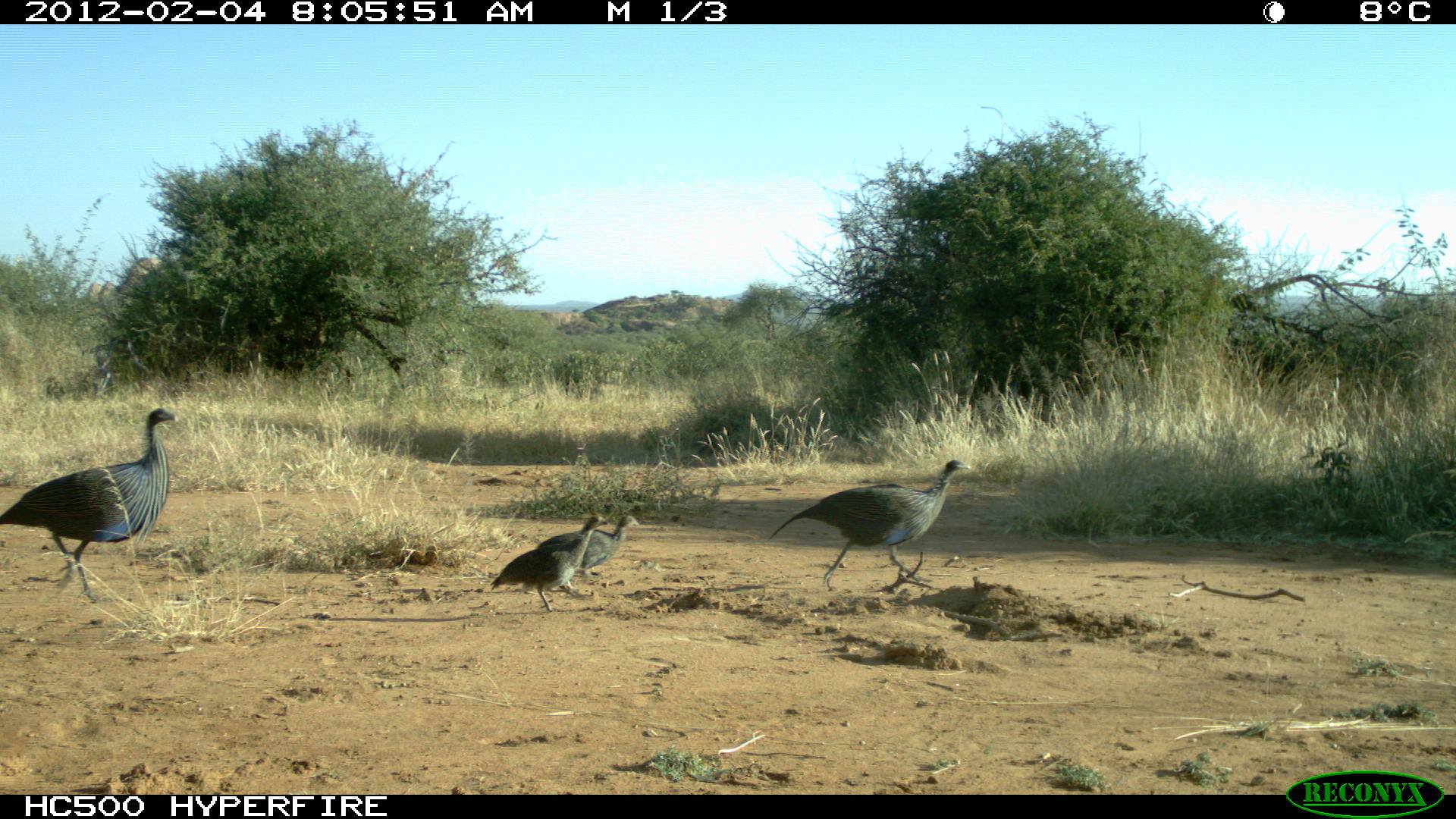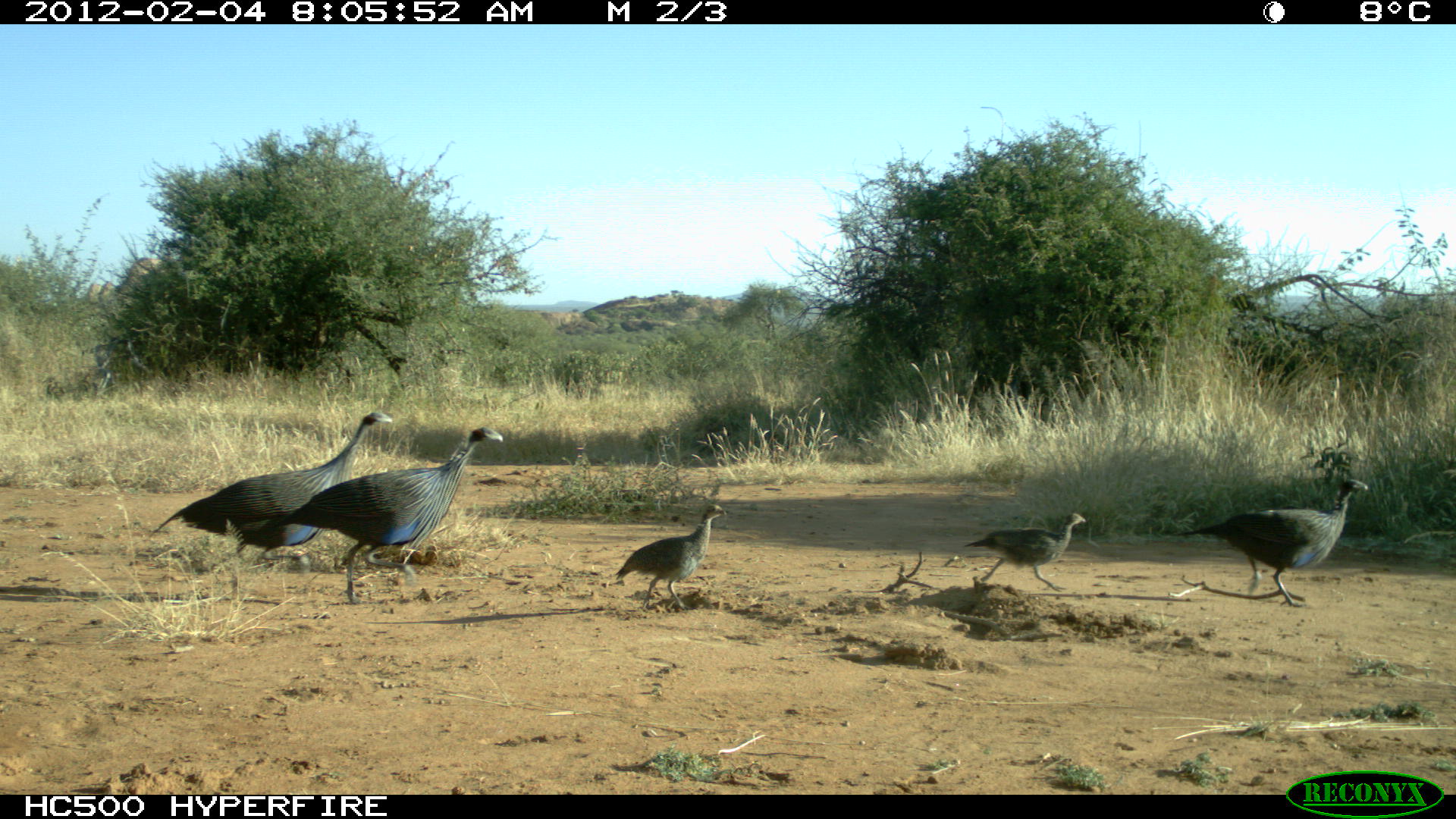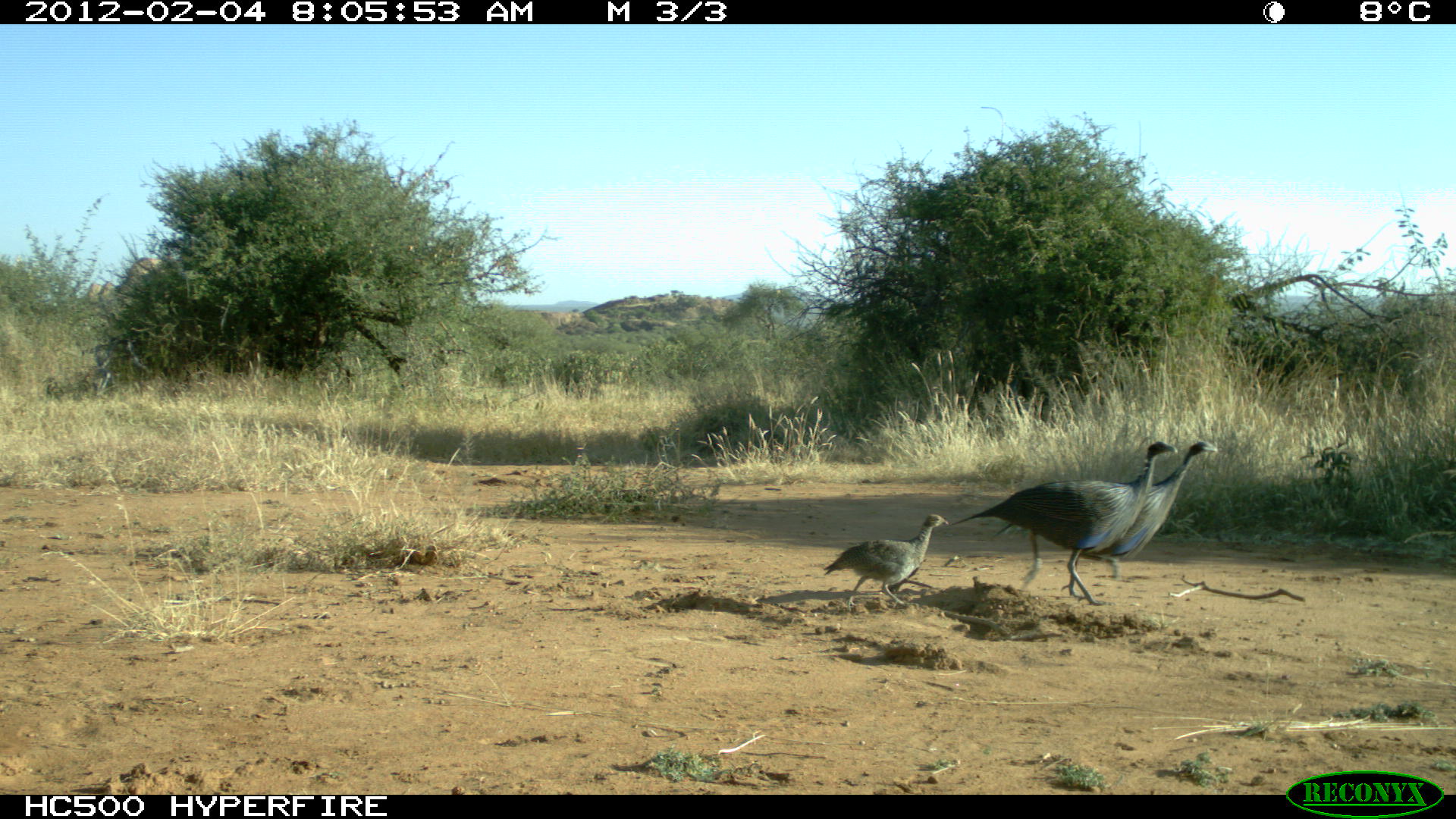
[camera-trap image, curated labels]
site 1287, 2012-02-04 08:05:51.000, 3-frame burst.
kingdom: Animalia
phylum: Chordata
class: Aves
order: Galliformes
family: Numididae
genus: Acryllium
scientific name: Acryllium vulturinum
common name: vulturine guineafowl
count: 4